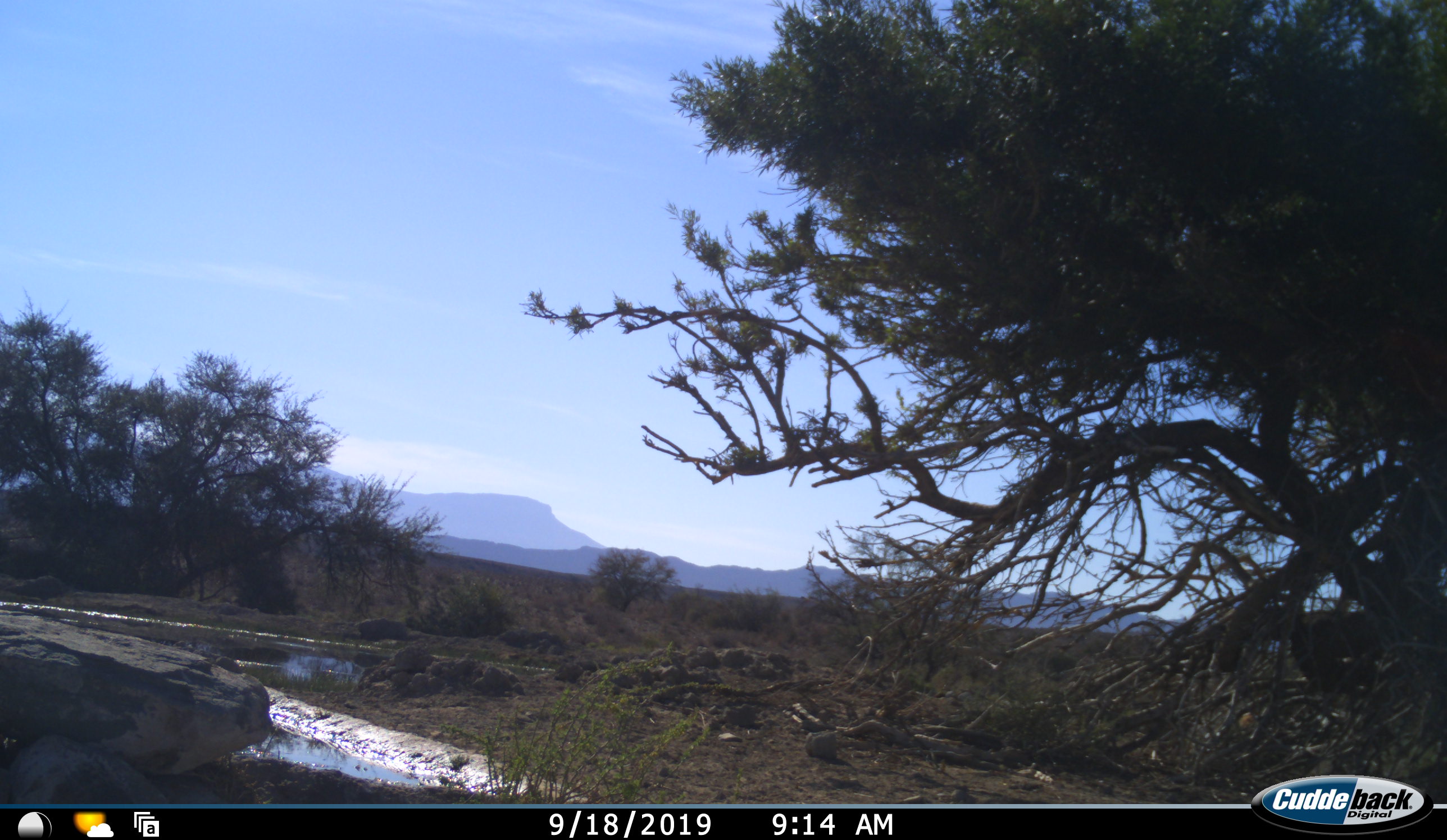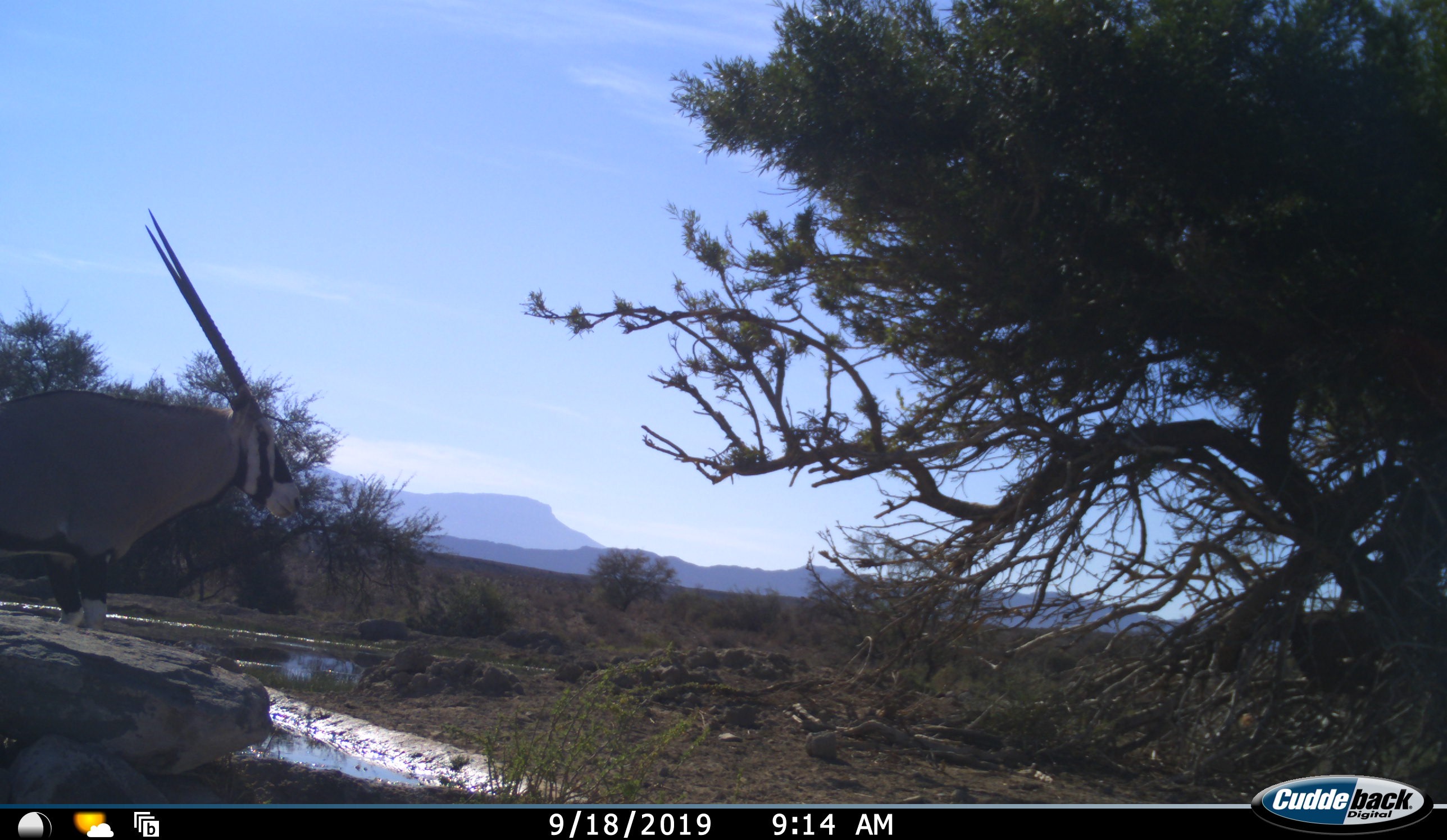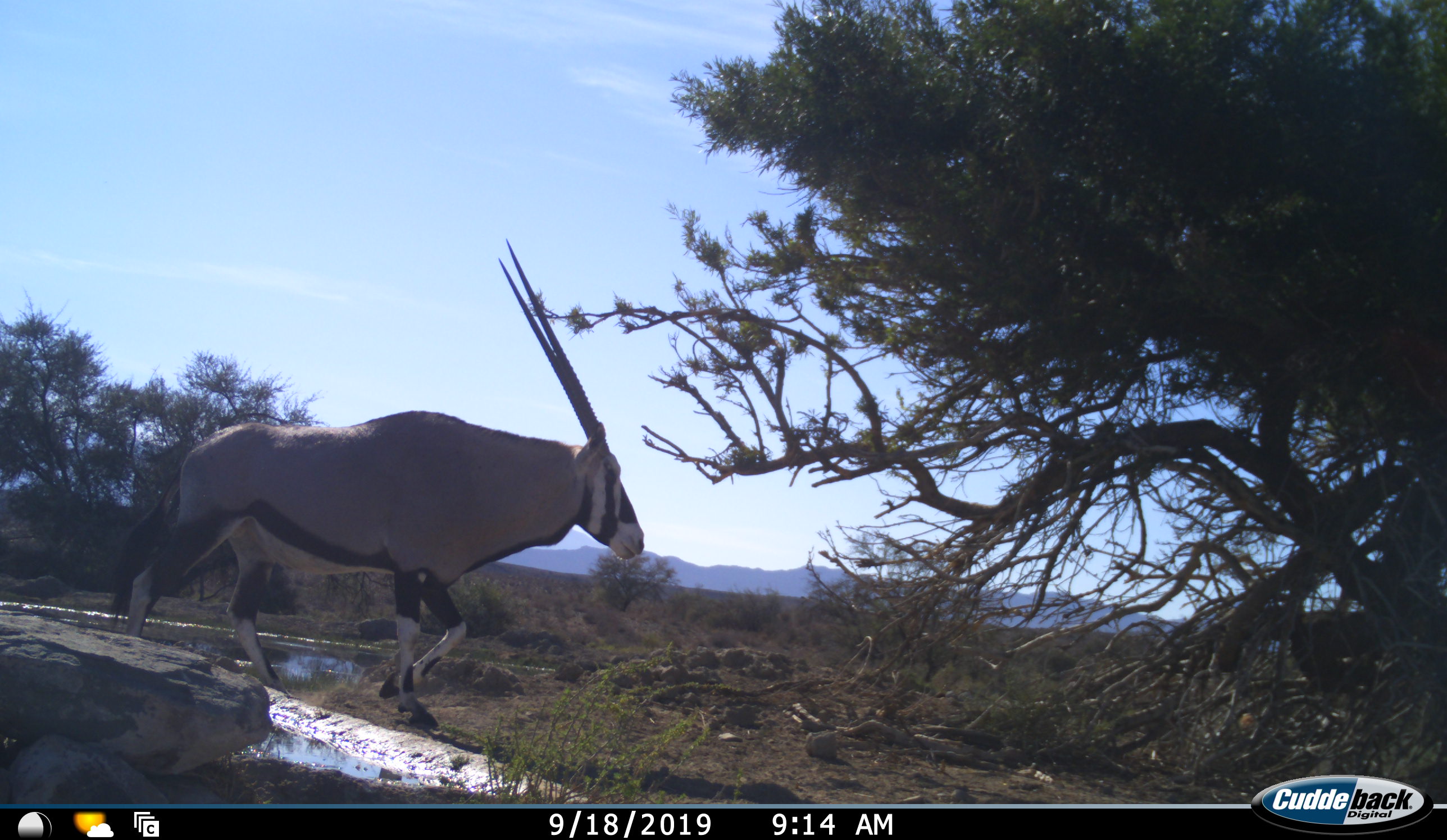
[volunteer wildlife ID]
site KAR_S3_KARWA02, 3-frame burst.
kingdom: Animalia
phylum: Chordata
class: Mammalia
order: Artiodactyla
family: Bovidae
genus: Oryx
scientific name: Oryx gazella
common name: gemsbok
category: oryx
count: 1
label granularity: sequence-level